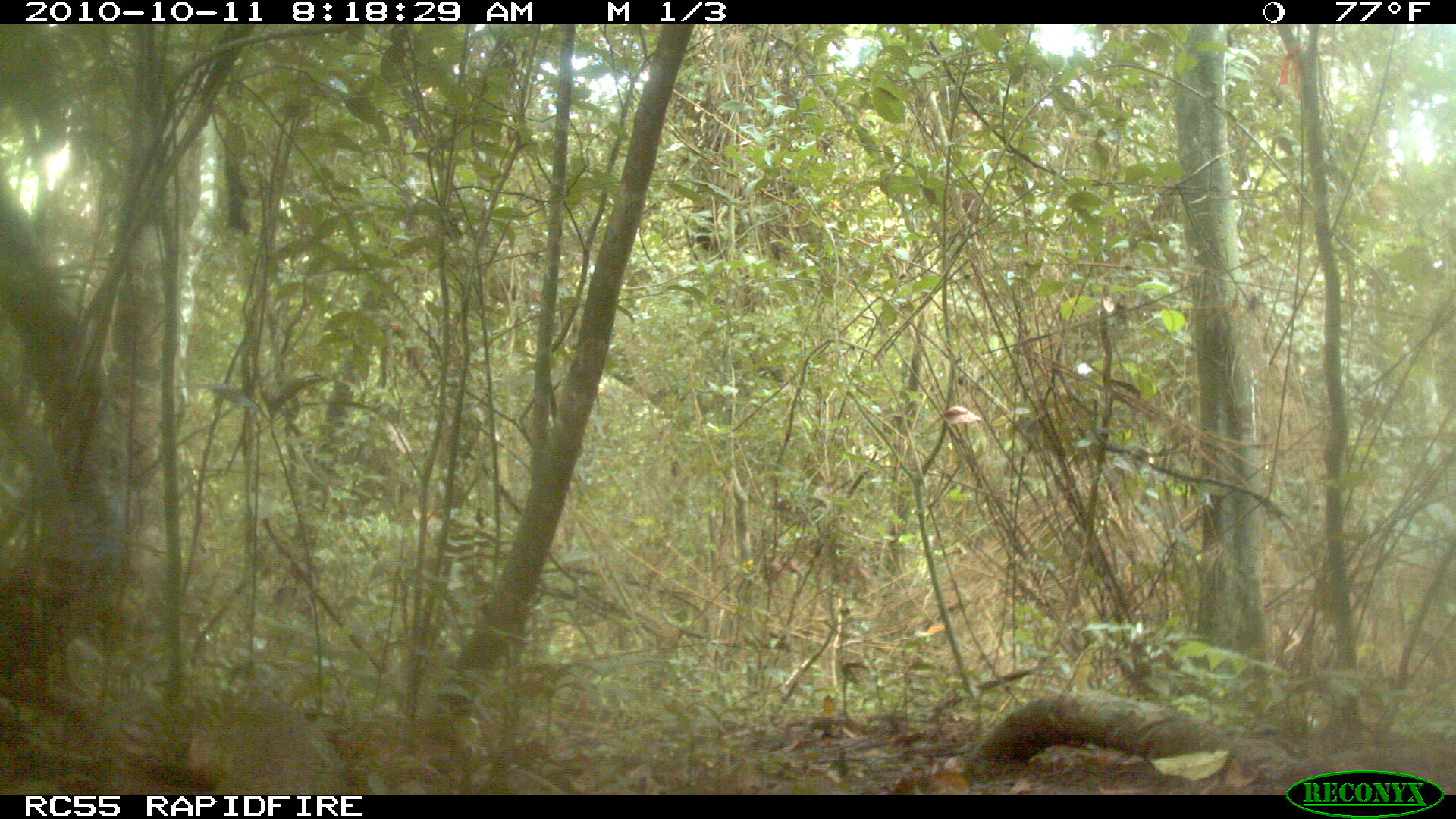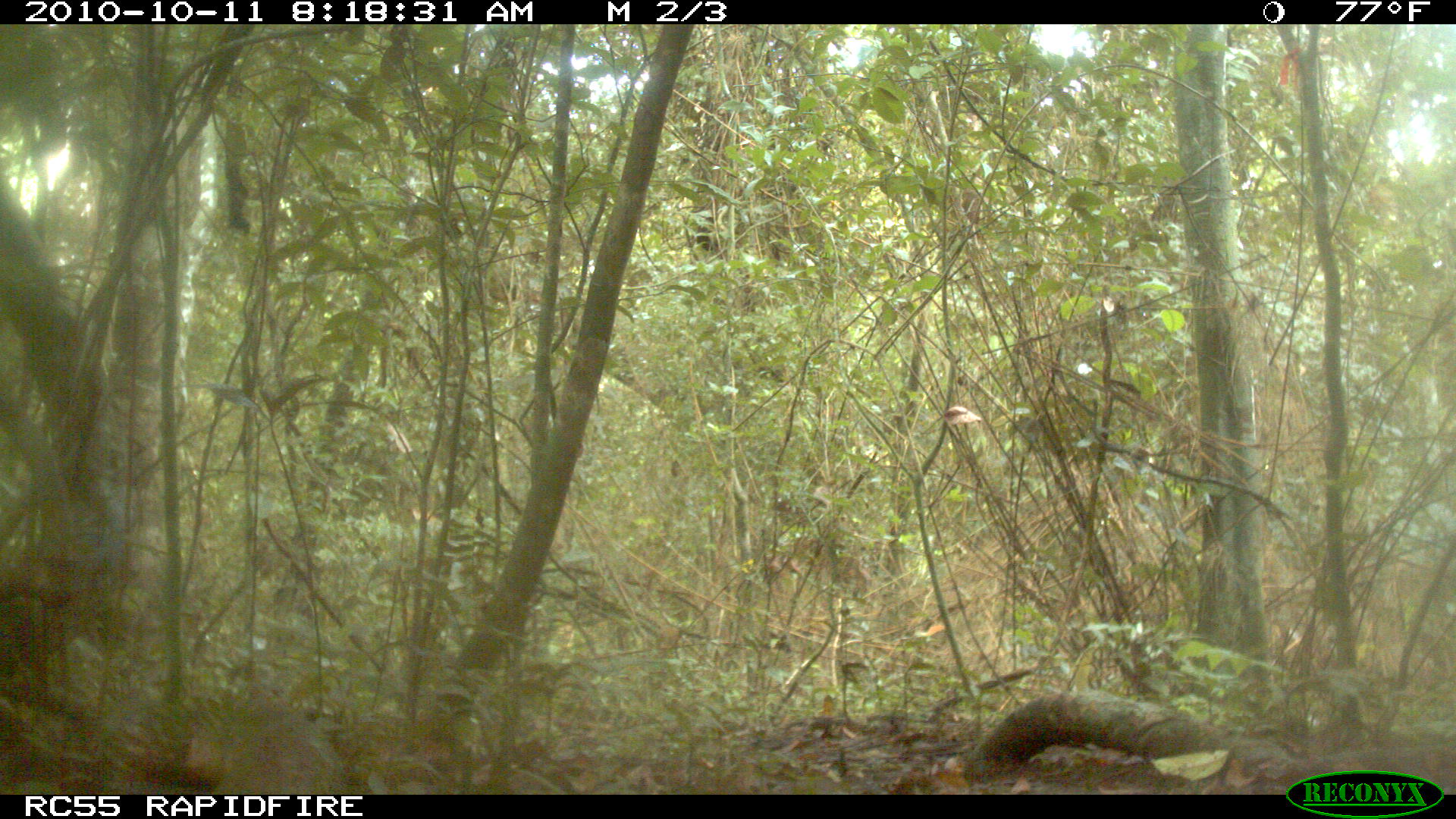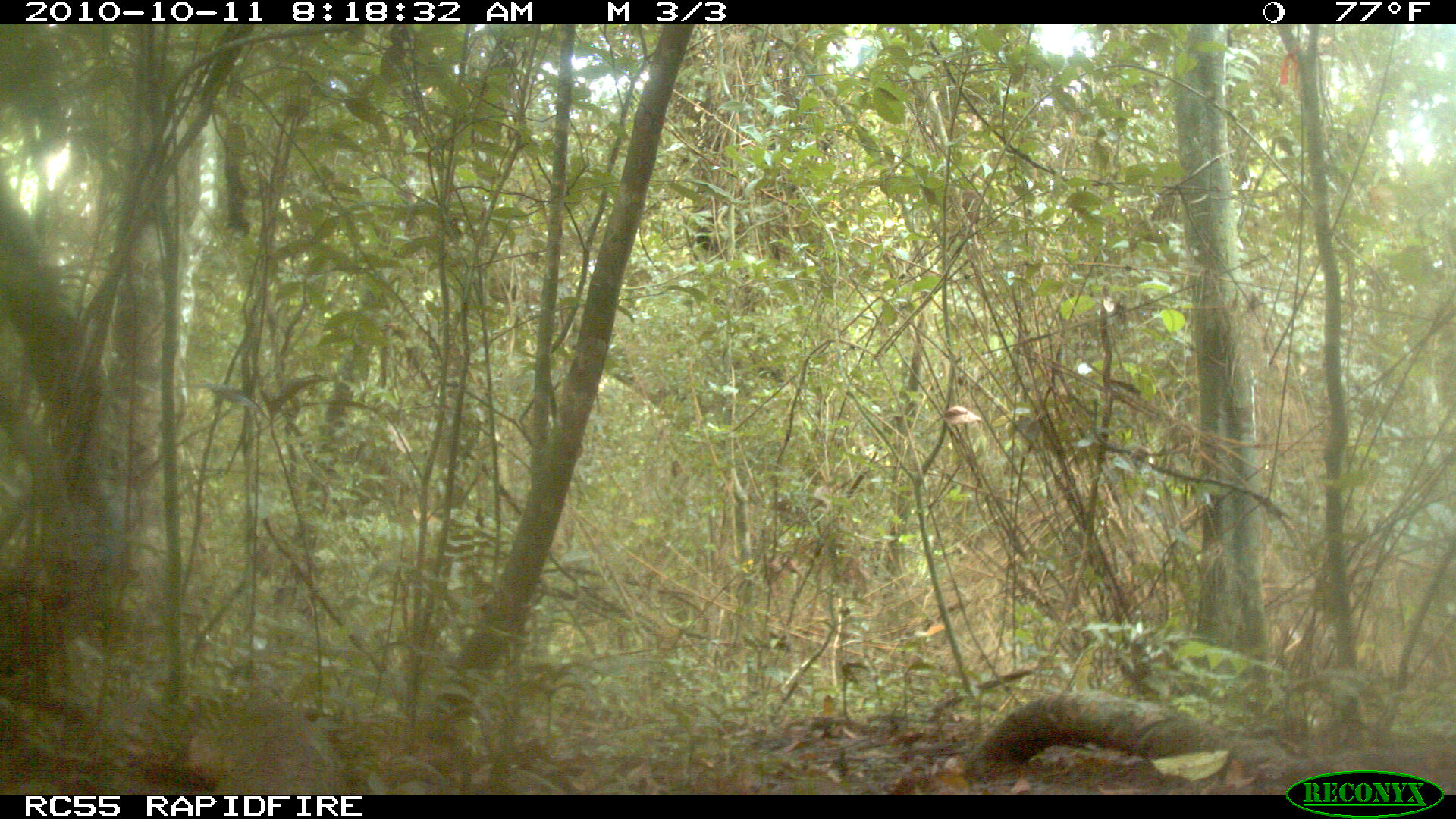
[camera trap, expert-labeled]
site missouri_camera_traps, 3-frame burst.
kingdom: Animalia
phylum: Chordata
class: Aves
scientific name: Aves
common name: bird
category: bird spec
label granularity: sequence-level